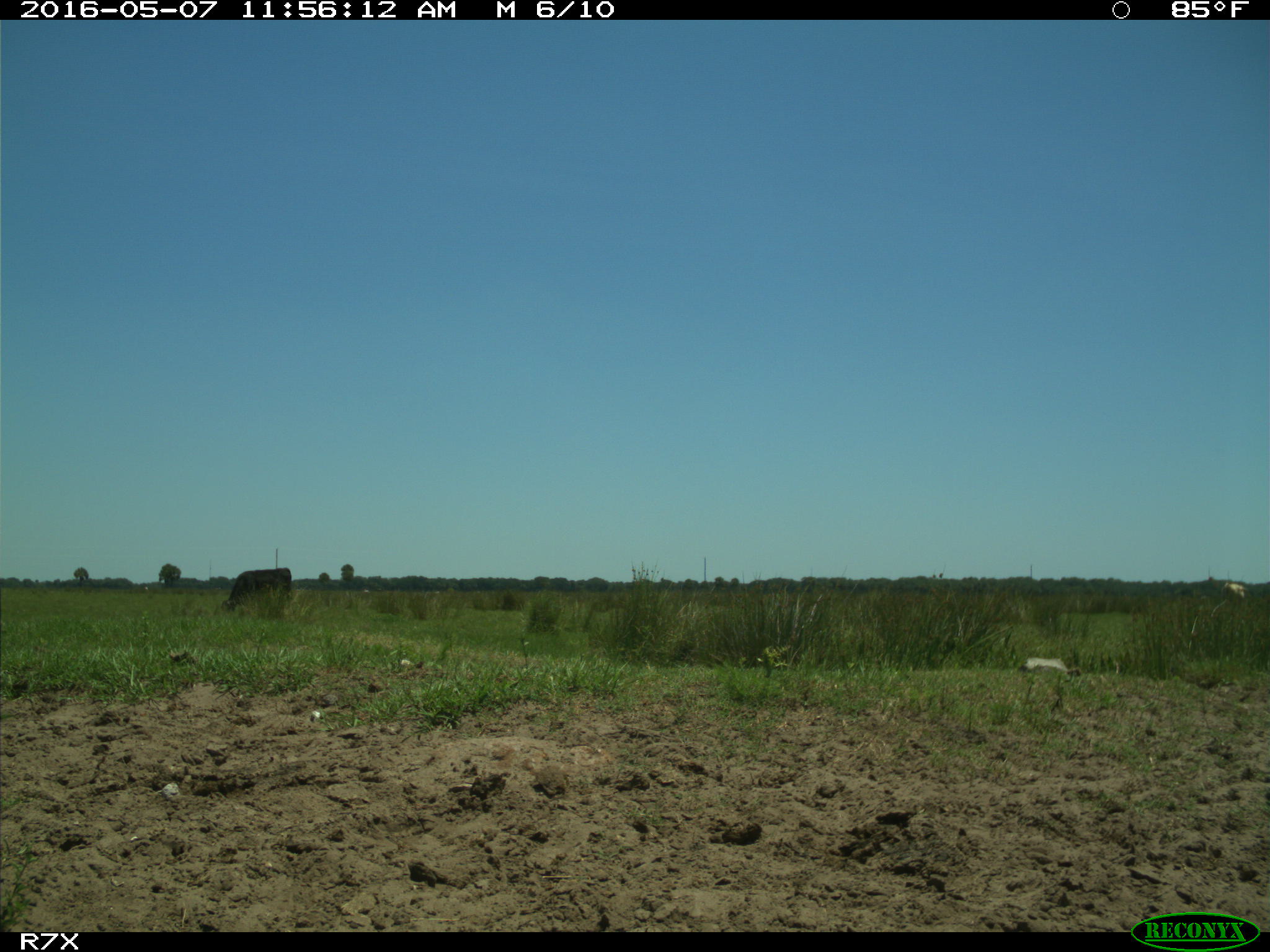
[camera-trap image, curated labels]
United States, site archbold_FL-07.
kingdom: Animalia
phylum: Chordata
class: Mammalia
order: Artiodactyla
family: Bovidae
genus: Bos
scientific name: Bos taurus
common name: domestic cow